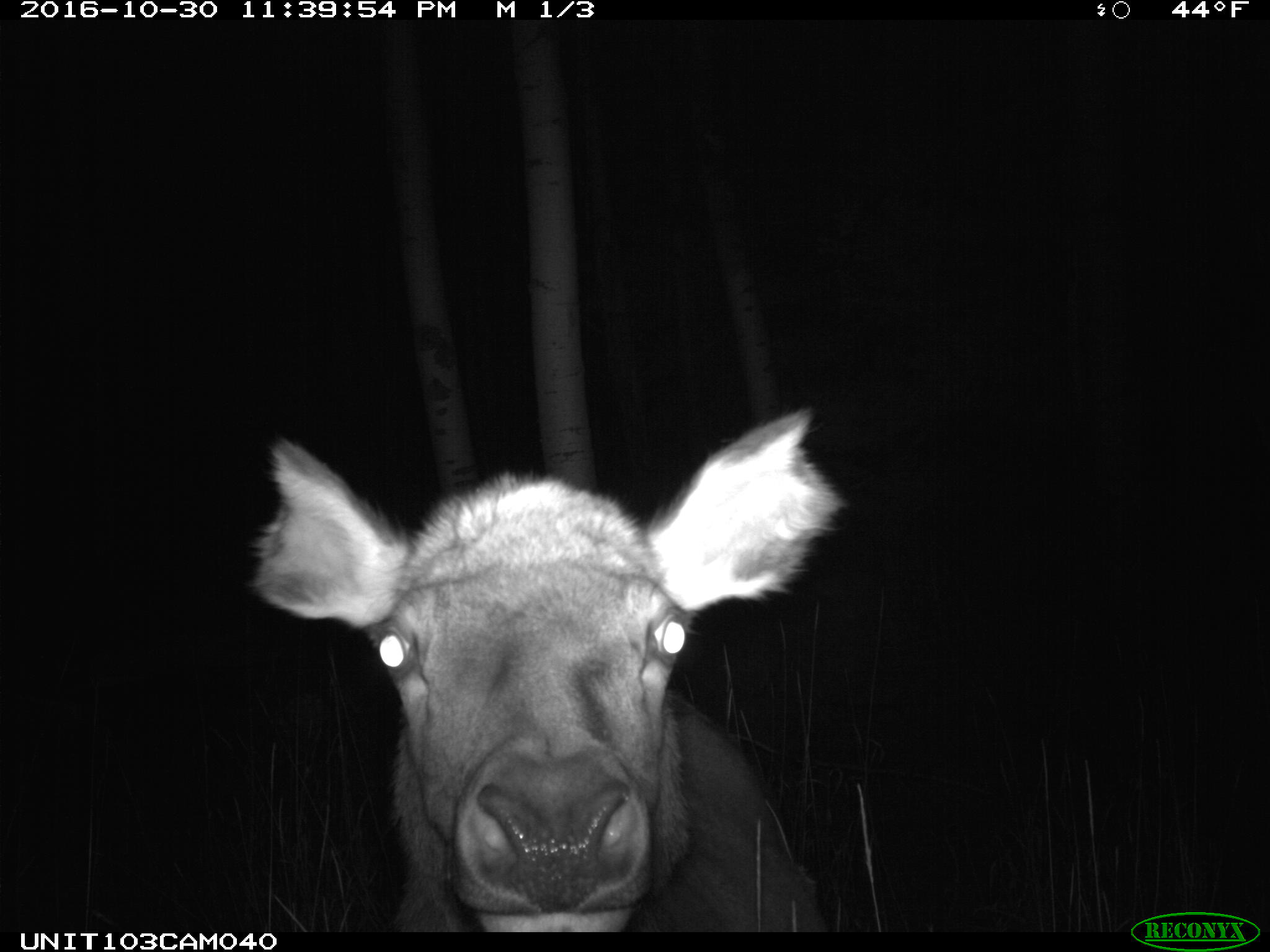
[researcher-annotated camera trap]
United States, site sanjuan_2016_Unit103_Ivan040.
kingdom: Animalia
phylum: Chordata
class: Mammalia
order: Artiodactyla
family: Cervidae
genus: Cervus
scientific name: Cervus elaphus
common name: red deer